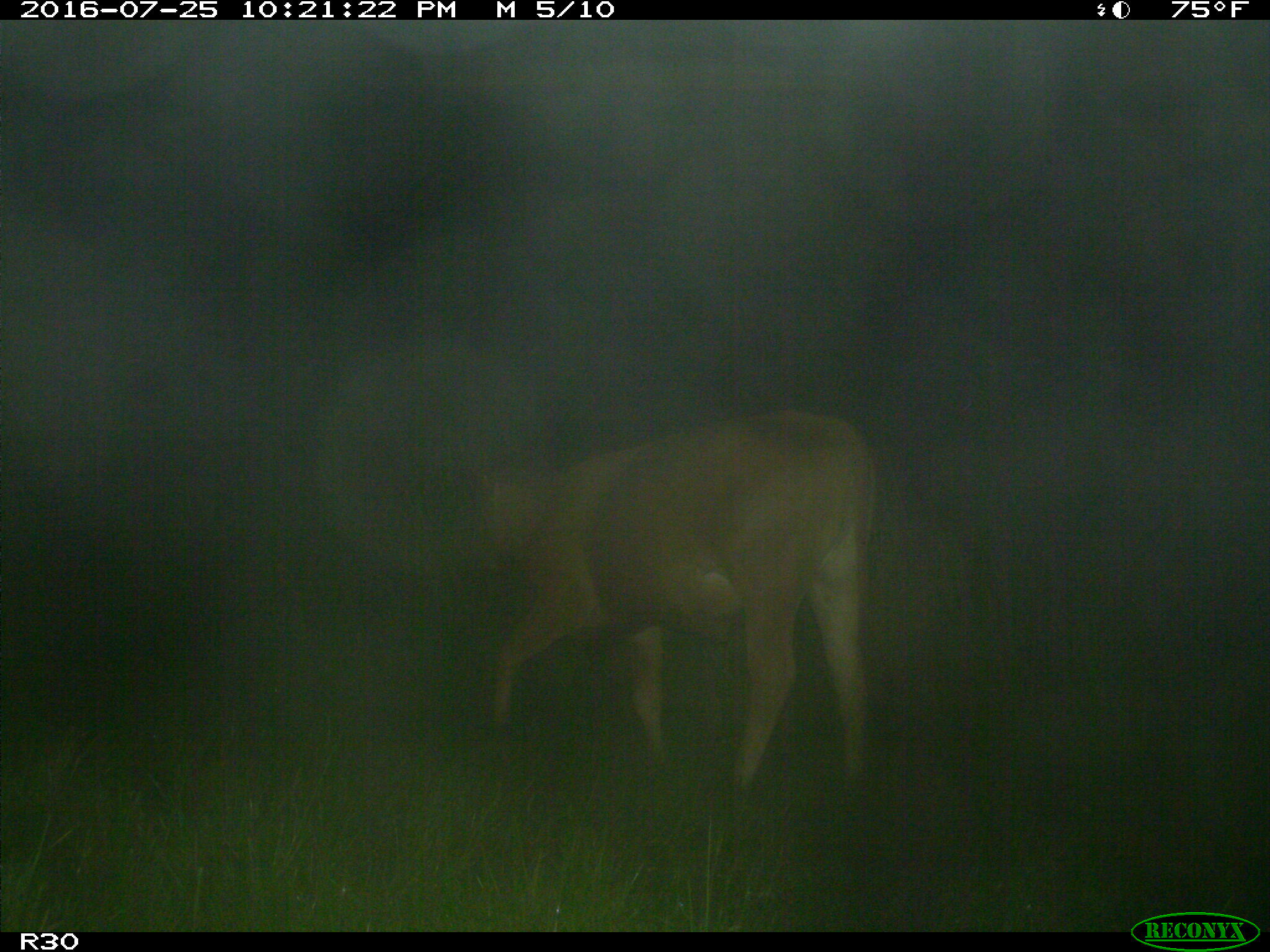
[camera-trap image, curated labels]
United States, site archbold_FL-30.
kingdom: Animalia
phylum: Chordata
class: Mammalia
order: Artiodactyla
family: Bovidae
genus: Bos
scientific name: Bos taurus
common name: domestic cow